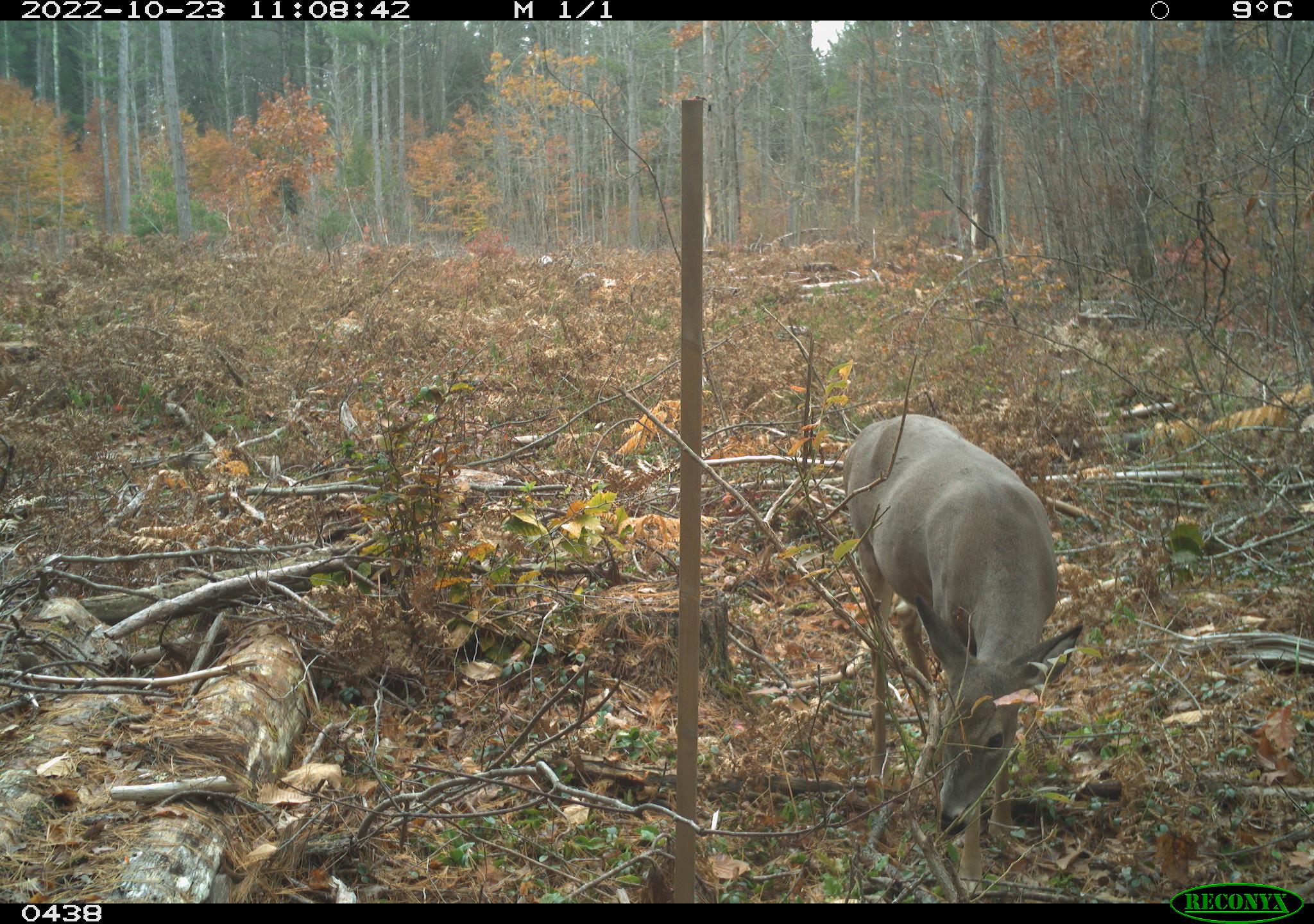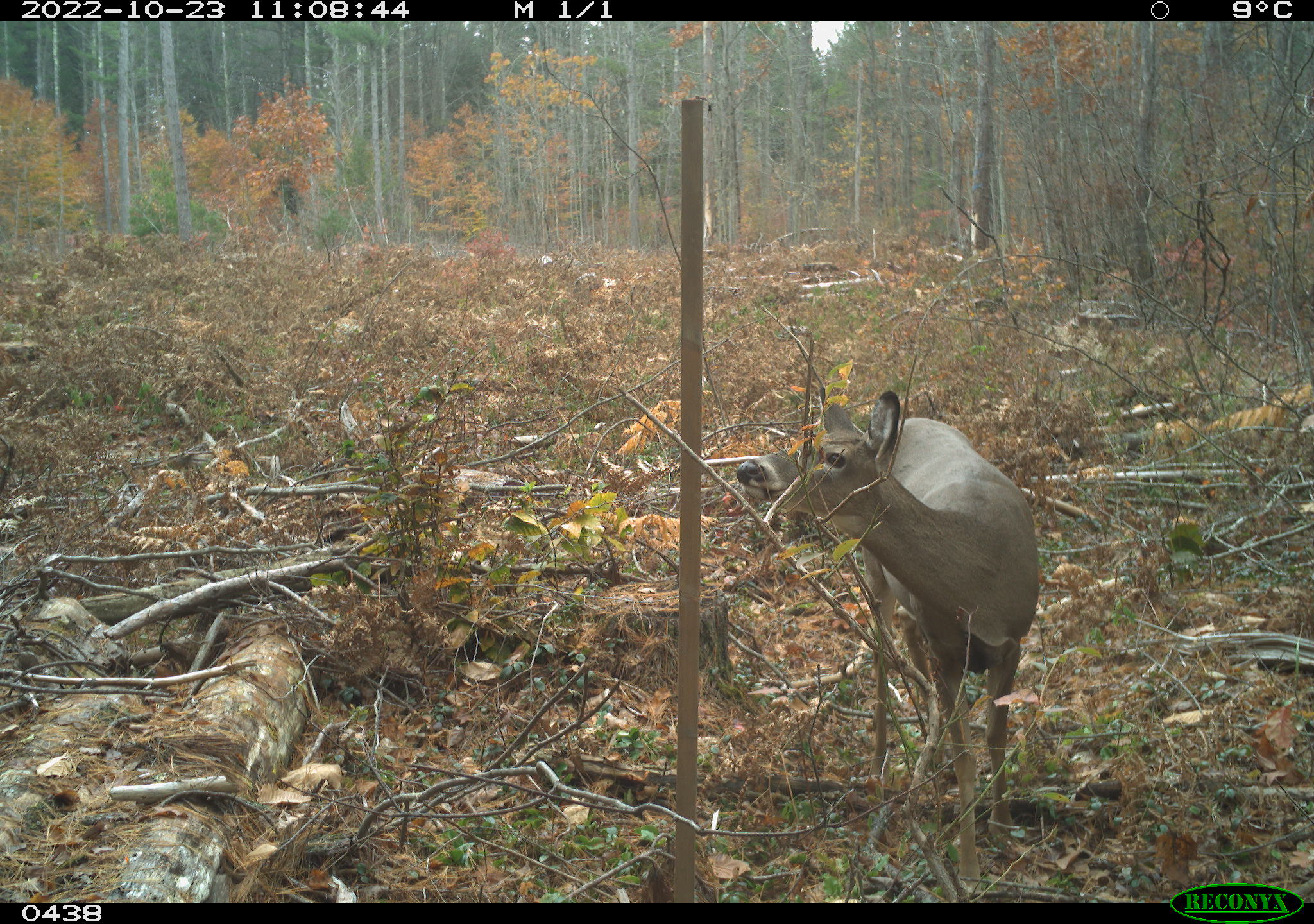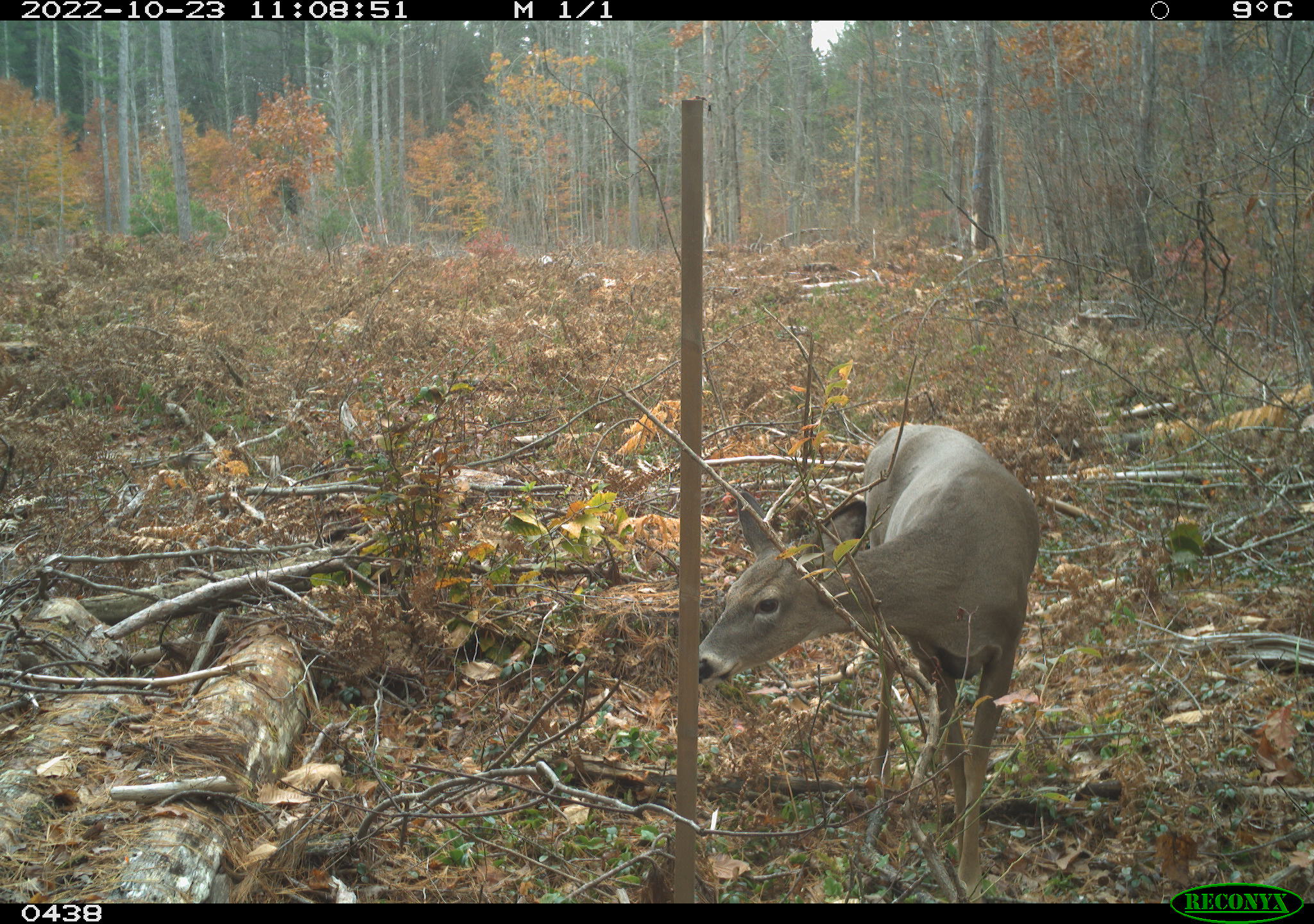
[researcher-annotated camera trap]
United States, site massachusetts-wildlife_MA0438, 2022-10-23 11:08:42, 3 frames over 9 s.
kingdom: Animalia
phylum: Chordata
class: Mammalia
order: Artiodactyla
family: Cervidae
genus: Odocoileus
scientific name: Odocoileus virginianus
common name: white-tailed deer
White-tailed deer (Odocoileus virginianus).